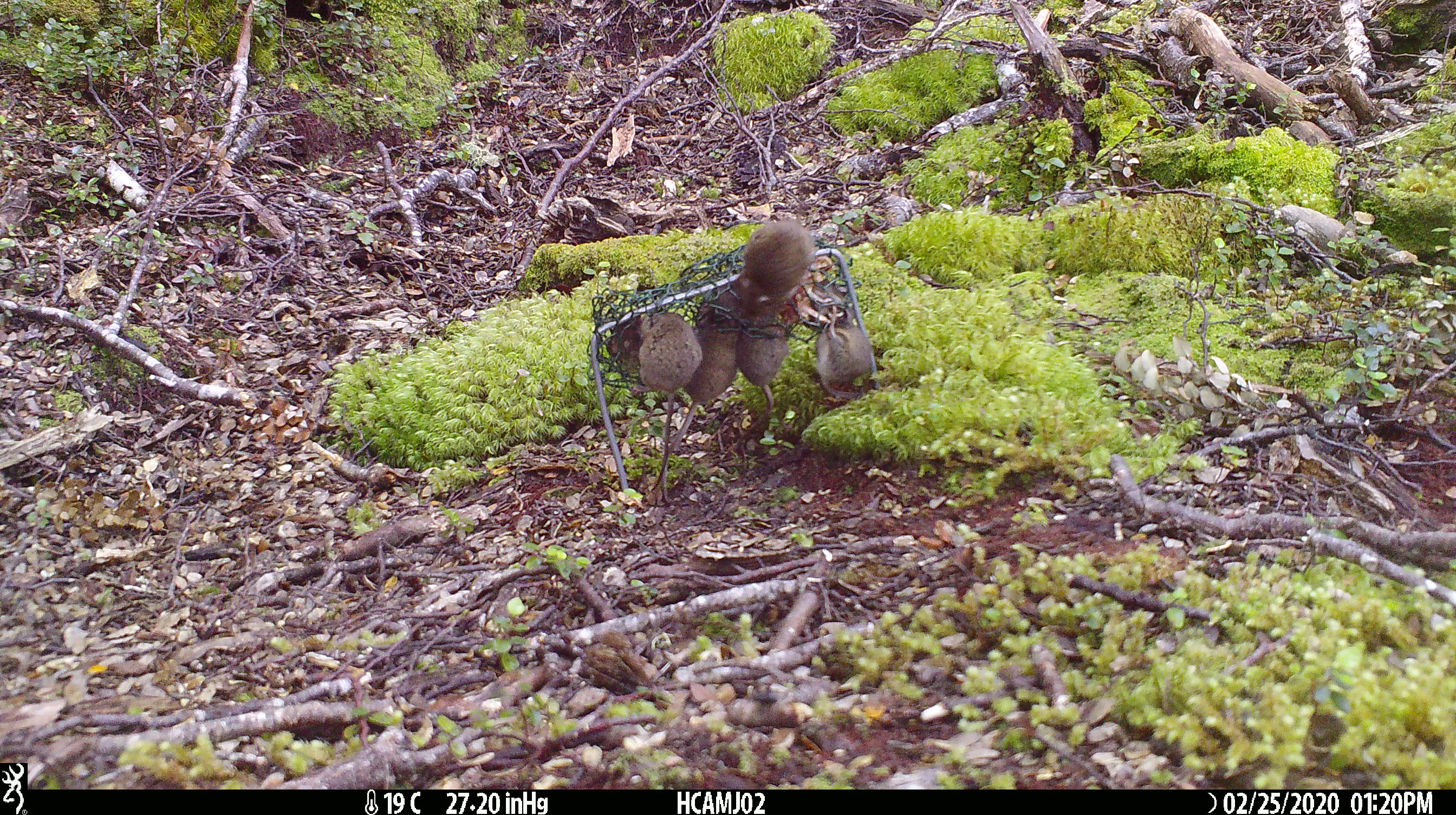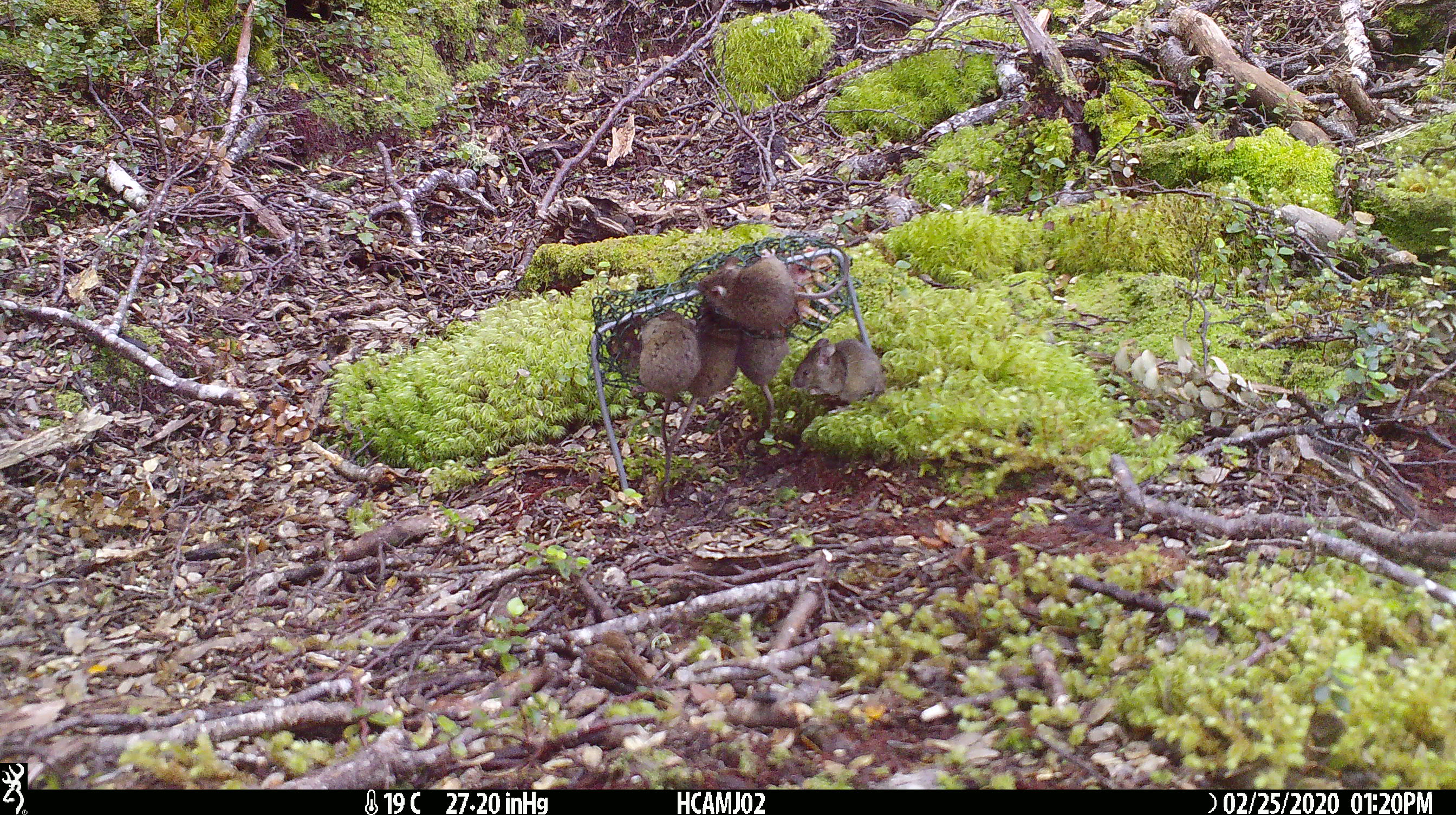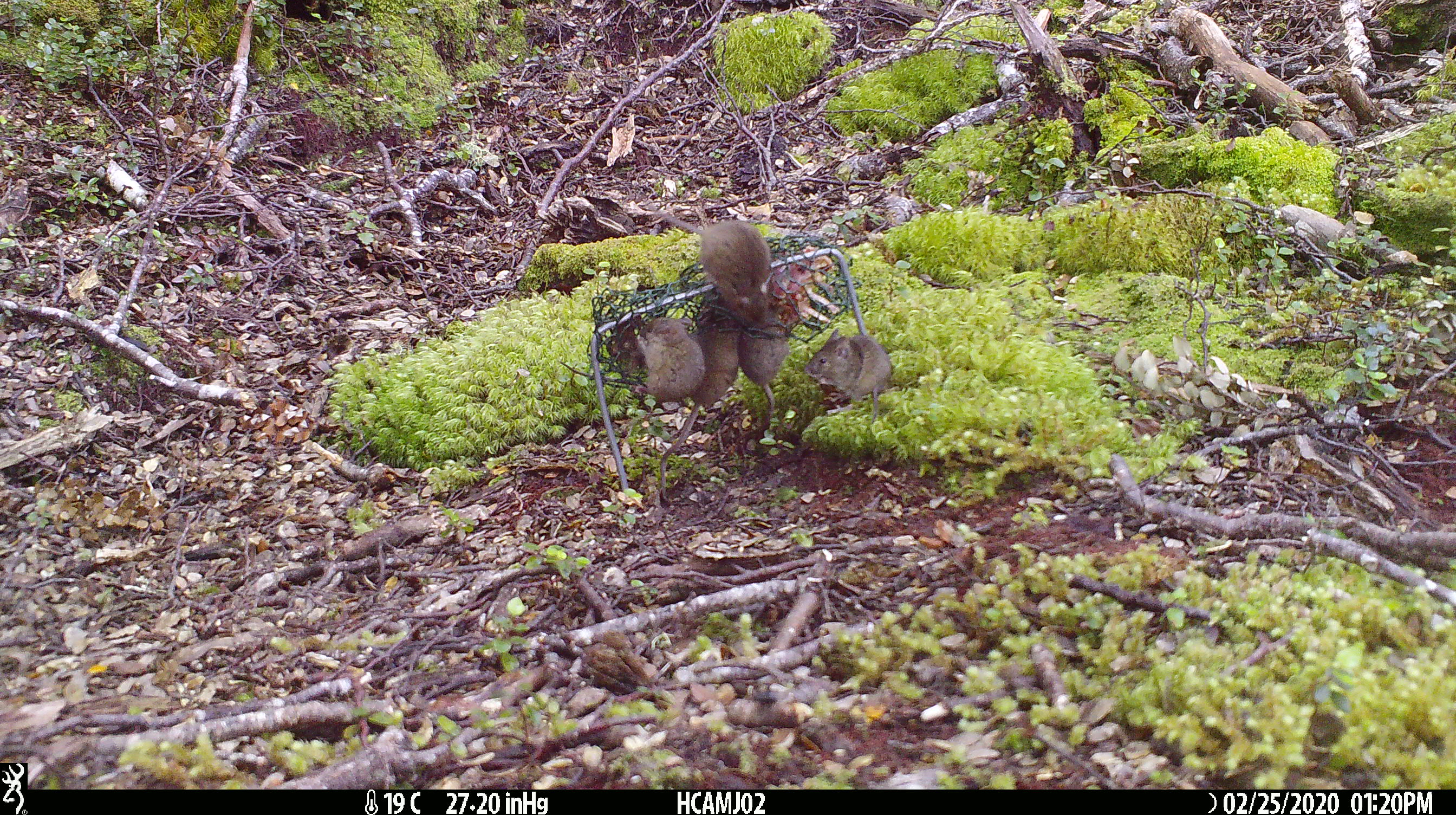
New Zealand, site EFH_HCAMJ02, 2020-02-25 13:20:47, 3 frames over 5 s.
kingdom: Animalia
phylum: Chordata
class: Mammalia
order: Rodentia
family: Muridae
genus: Mus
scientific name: Mus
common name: mouse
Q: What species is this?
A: Mouse (Mus).